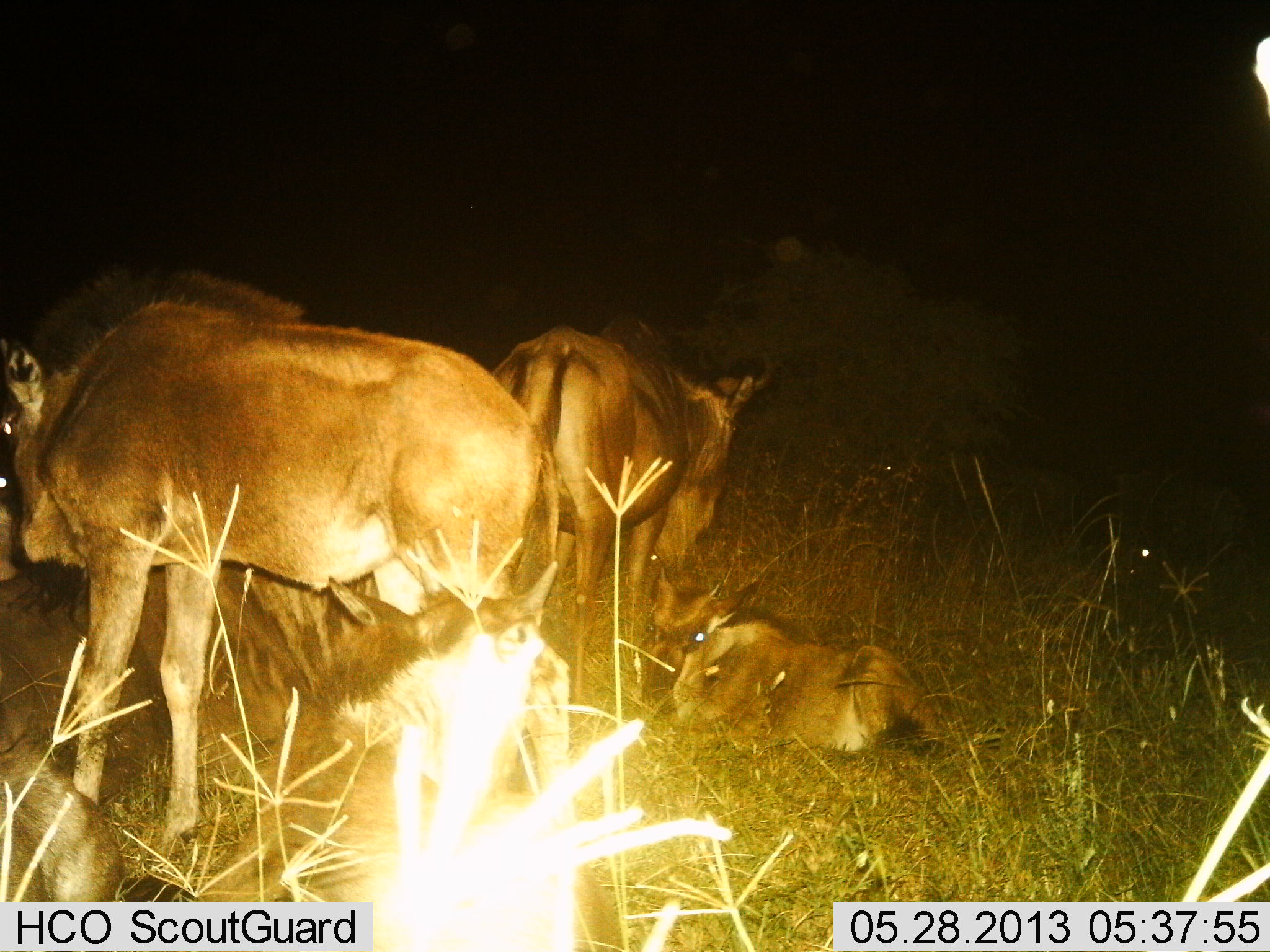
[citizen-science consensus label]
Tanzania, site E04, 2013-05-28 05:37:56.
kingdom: Animalia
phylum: Chordata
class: Mammalia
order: Artiodactyla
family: Bovidae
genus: Connochaetes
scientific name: Connochaetes taurinus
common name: blue wildebeest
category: wildebeest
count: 5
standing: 88%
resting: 94%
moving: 6%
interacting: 0%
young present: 75%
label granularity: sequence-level